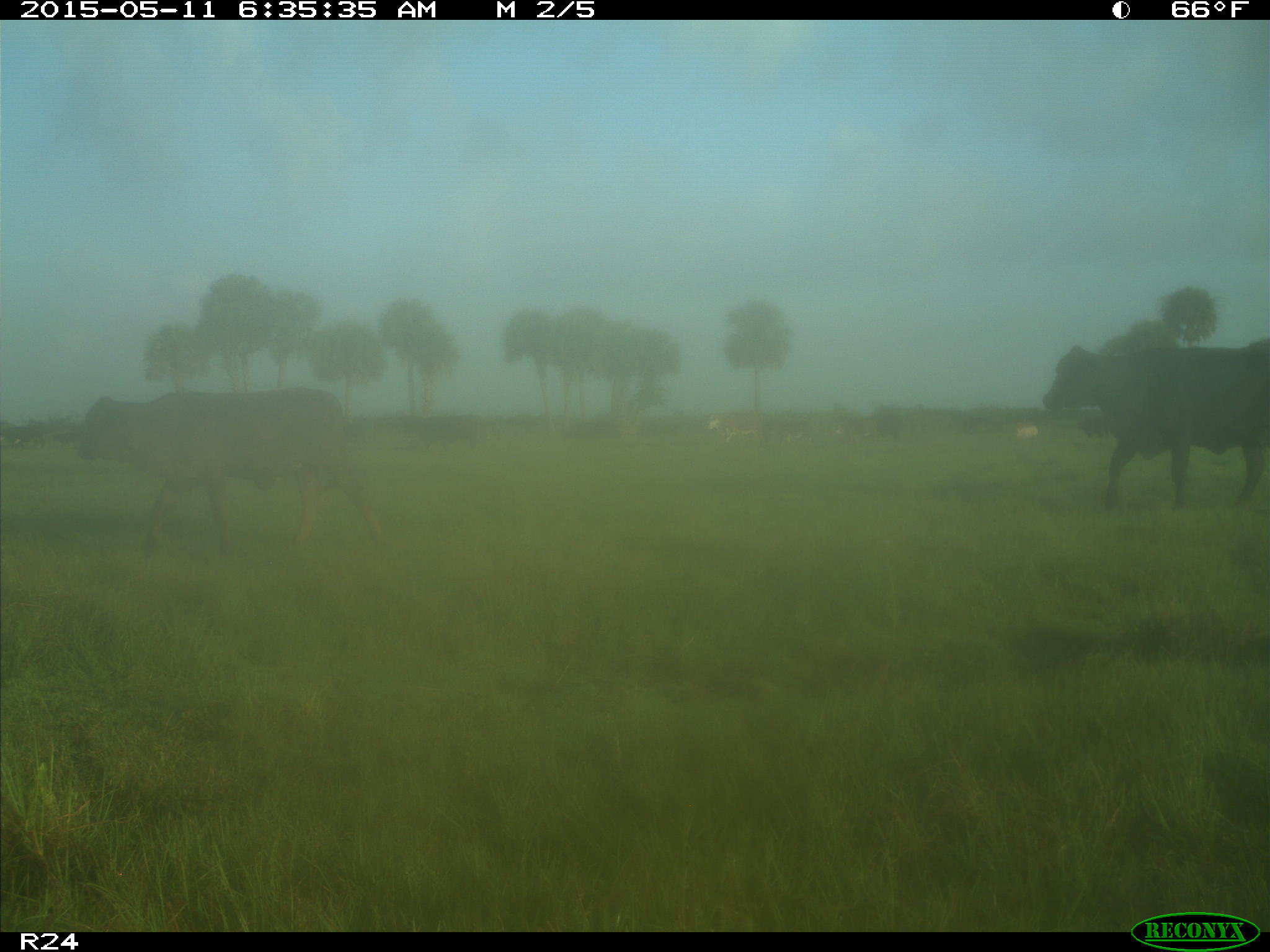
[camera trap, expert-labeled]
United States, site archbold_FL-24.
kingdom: Animalia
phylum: Chordata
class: Mammalia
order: Artiodactyla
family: Bovidae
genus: Bos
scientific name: Bos taurus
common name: domestic cow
Bos taurus (domestic cow).